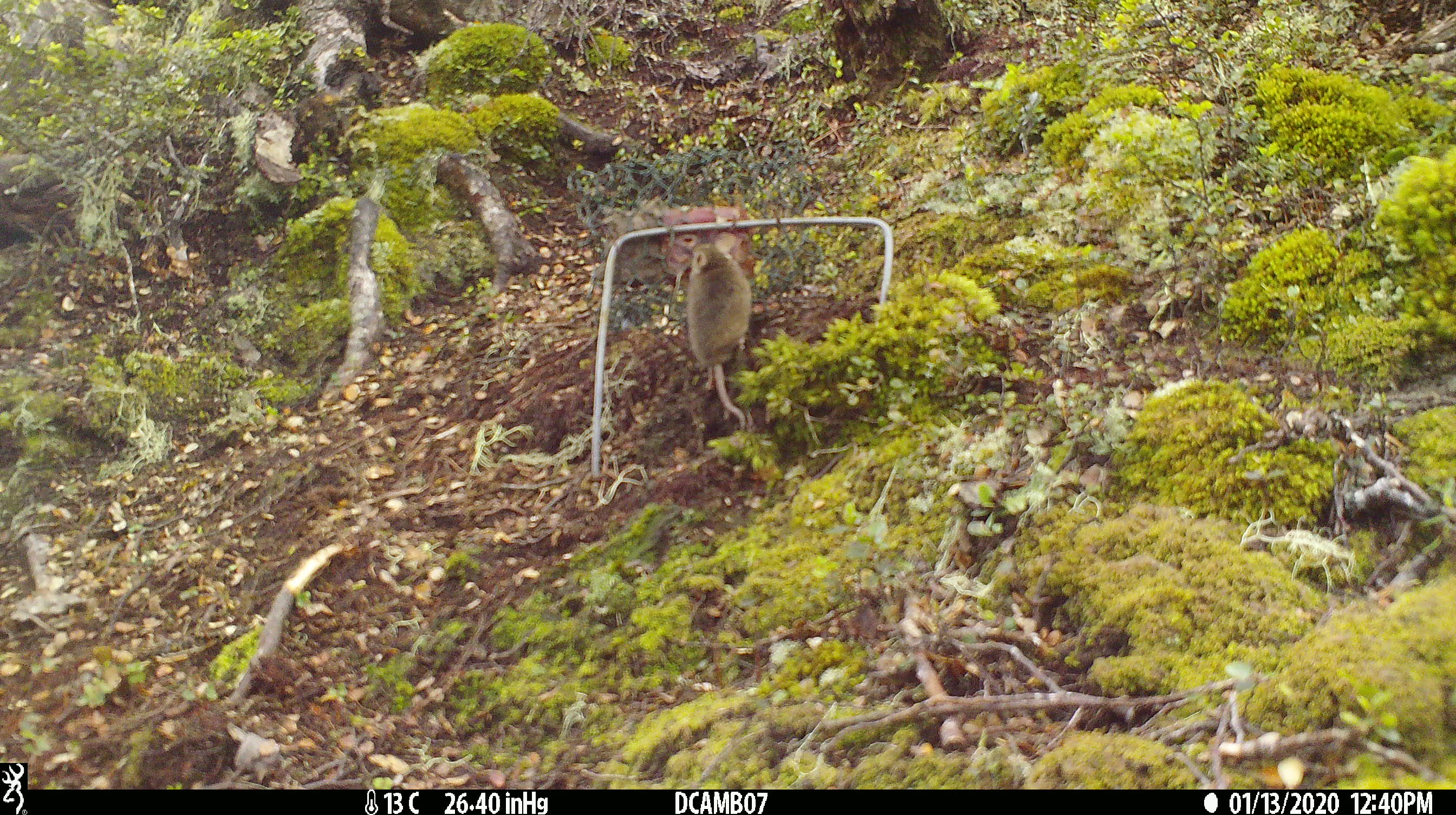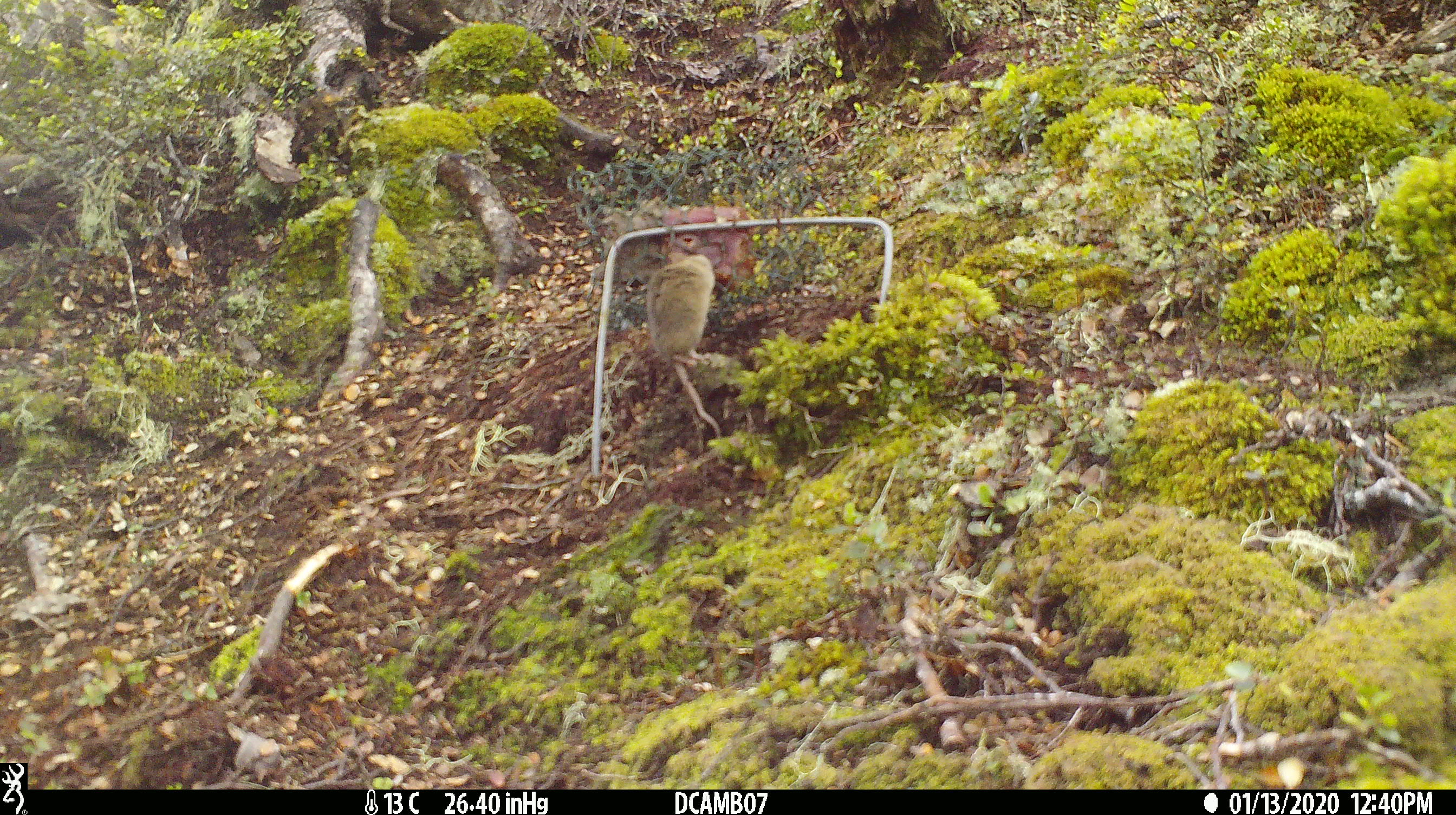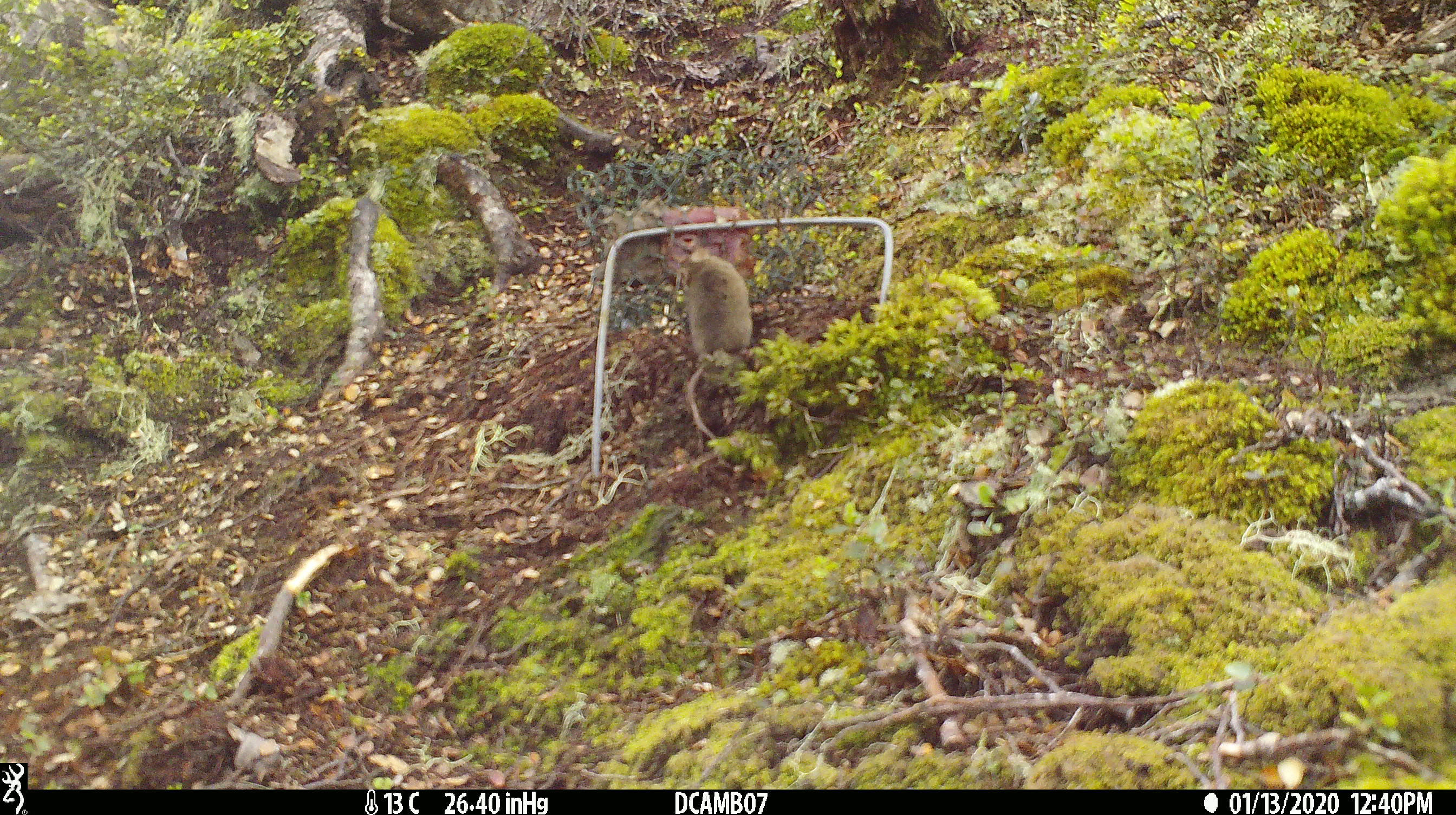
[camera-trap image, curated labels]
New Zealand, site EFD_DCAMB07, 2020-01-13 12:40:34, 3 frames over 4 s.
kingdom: Animalia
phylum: Chordata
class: Mammalia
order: Rodentia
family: Muridae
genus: Mus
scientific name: Mus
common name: mouse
Mouse (Mus).